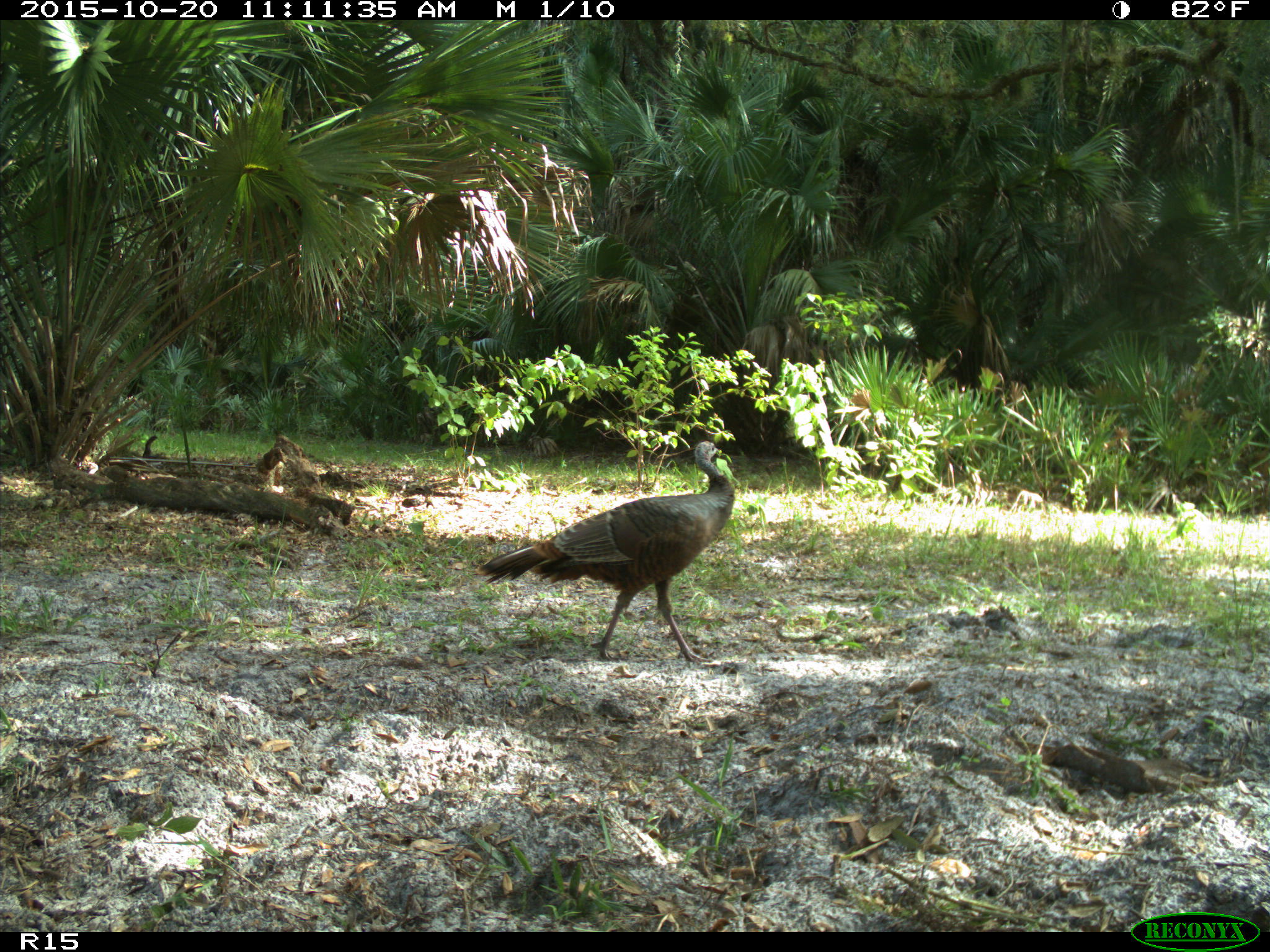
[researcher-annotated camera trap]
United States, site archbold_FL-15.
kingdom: Animalia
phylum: Chordata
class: Aves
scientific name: Aves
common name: birds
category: unidentified bird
Unidentified bird (birds) (Aves).